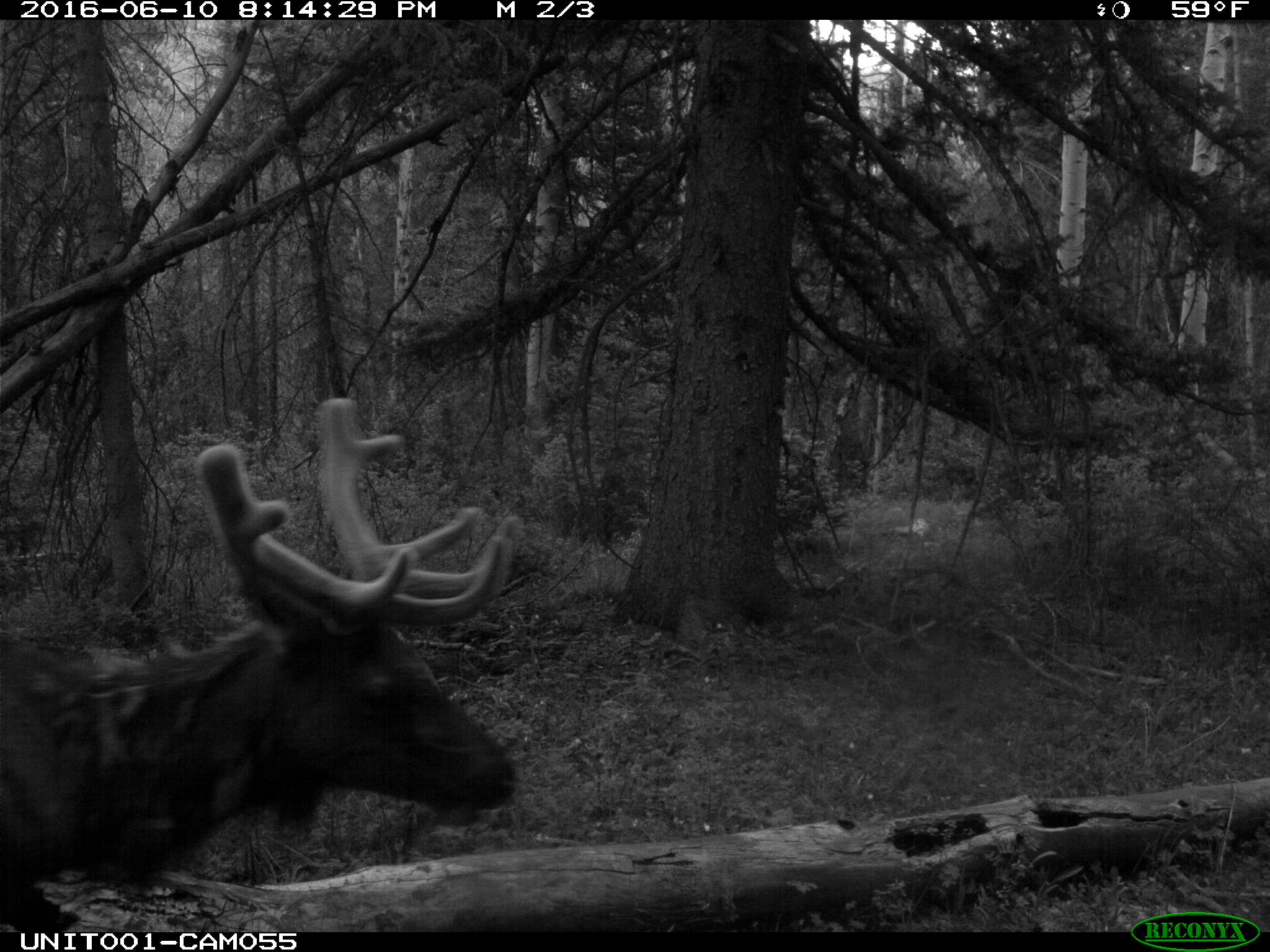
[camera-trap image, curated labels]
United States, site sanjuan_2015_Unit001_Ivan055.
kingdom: Animalia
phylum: Chordata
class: Mammalia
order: Artiodactyla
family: Cervidae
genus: Cervus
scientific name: Cervus elaphus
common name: red deer